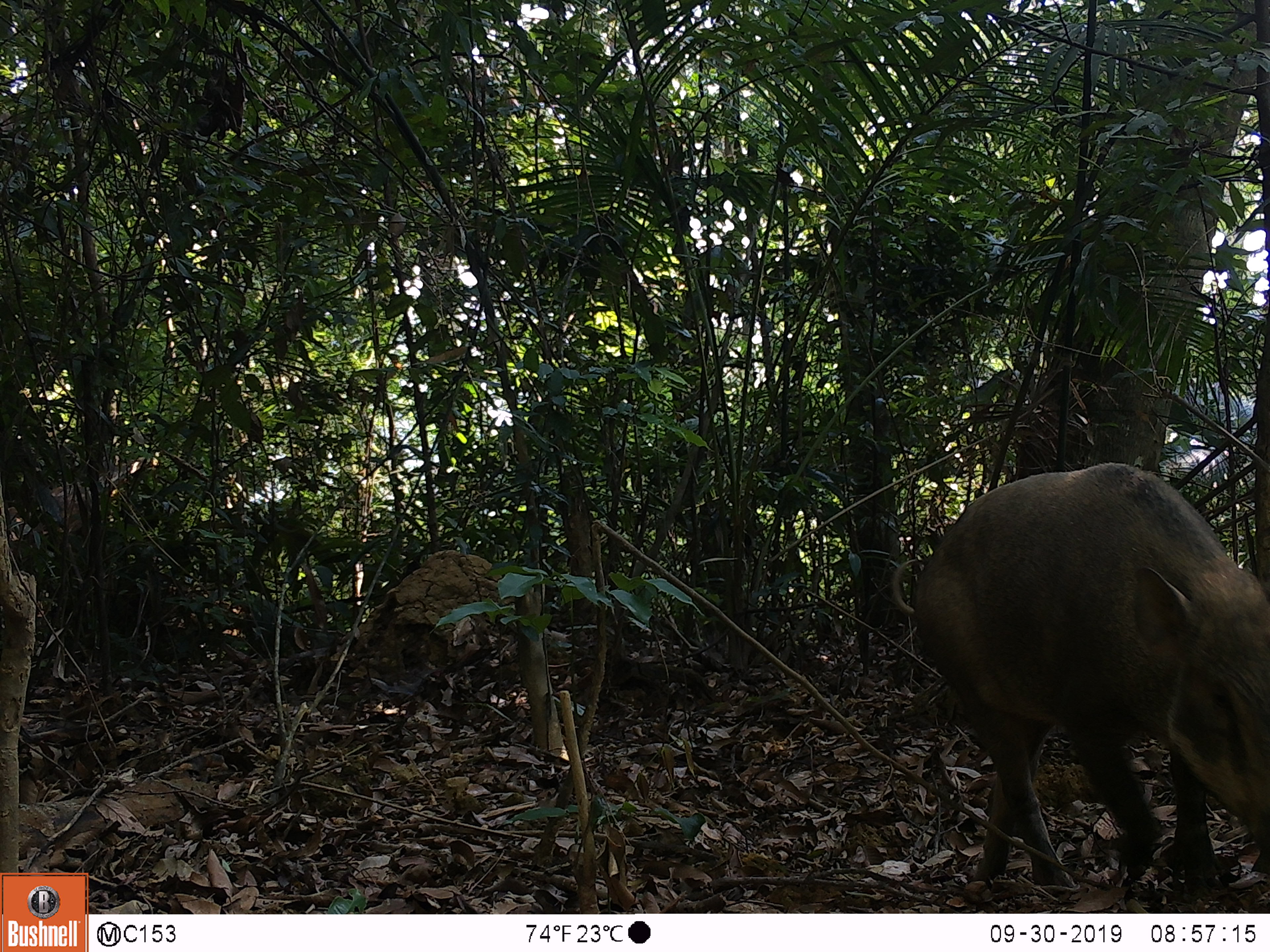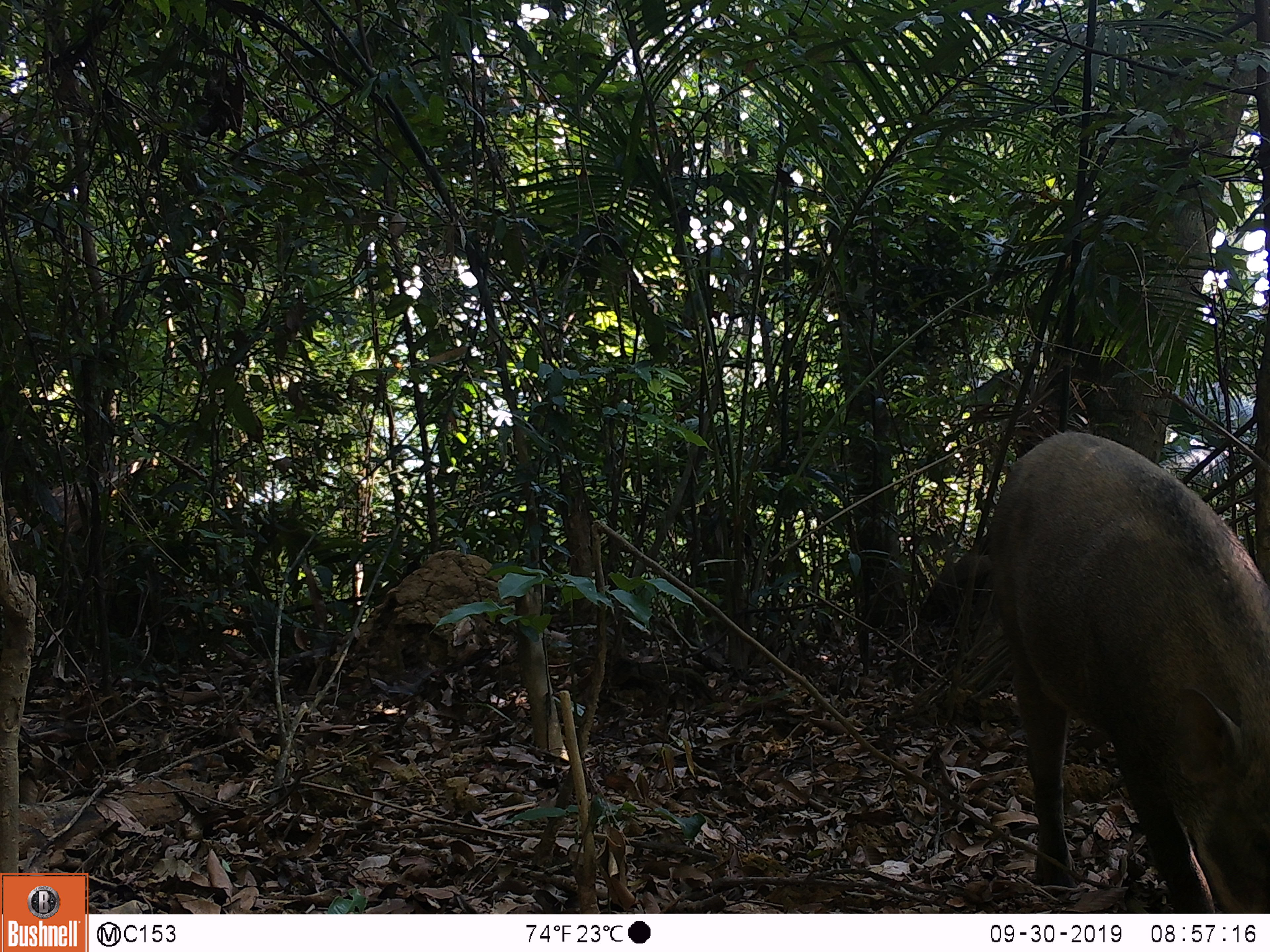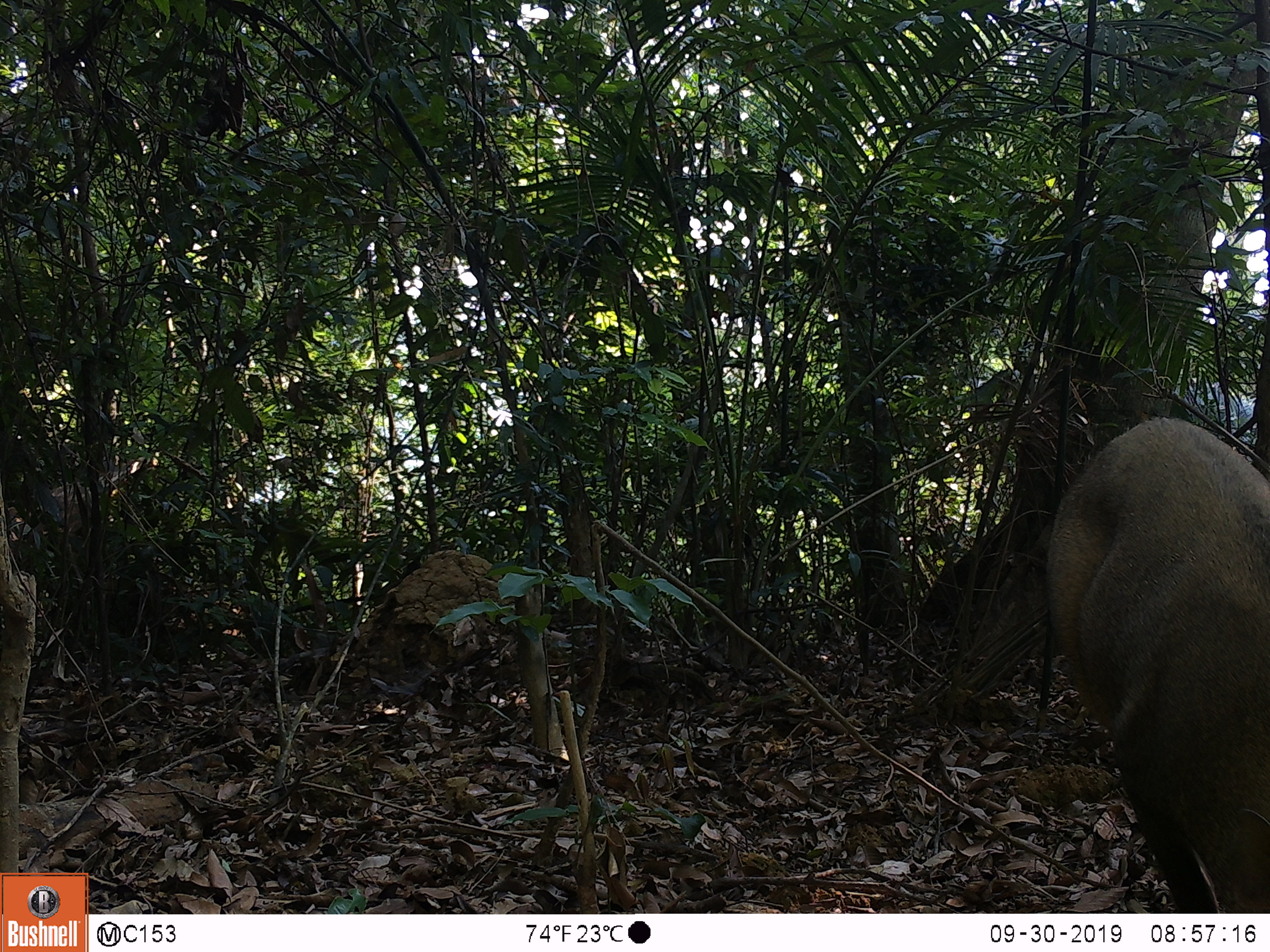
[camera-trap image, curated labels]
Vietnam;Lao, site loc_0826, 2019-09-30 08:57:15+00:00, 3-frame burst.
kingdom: Animalia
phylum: Chordata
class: Mammalia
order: Artiodactyla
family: Suidae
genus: Sus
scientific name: Sus scrofa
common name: eurasian wild pig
Eurasian wild pig (Sus scrofa). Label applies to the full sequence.